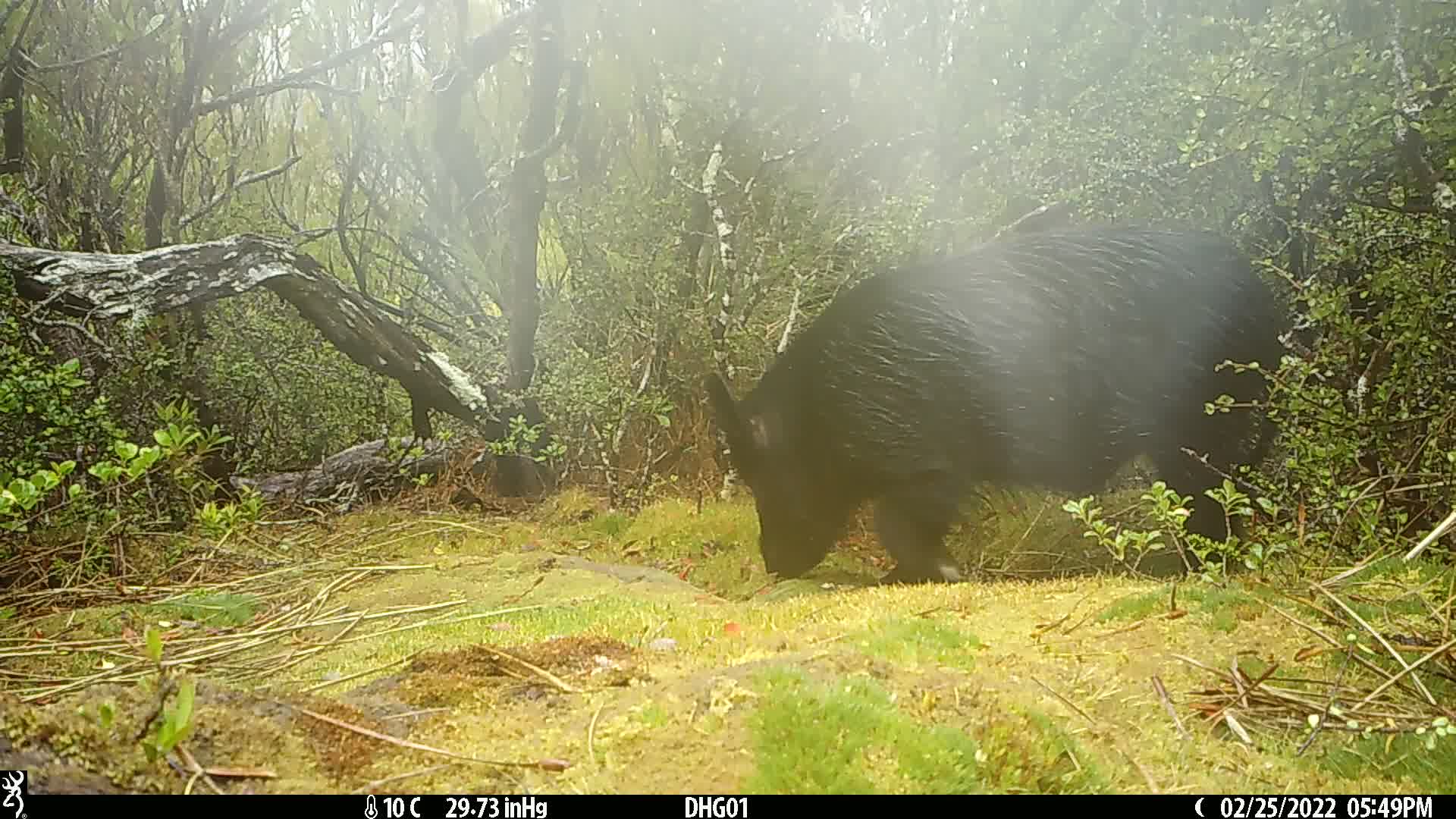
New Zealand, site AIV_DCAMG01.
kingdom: Animalia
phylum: Chordata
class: Mammalia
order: Artiodactyla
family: Suidae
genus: Sus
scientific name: Sus scrofa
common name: pig